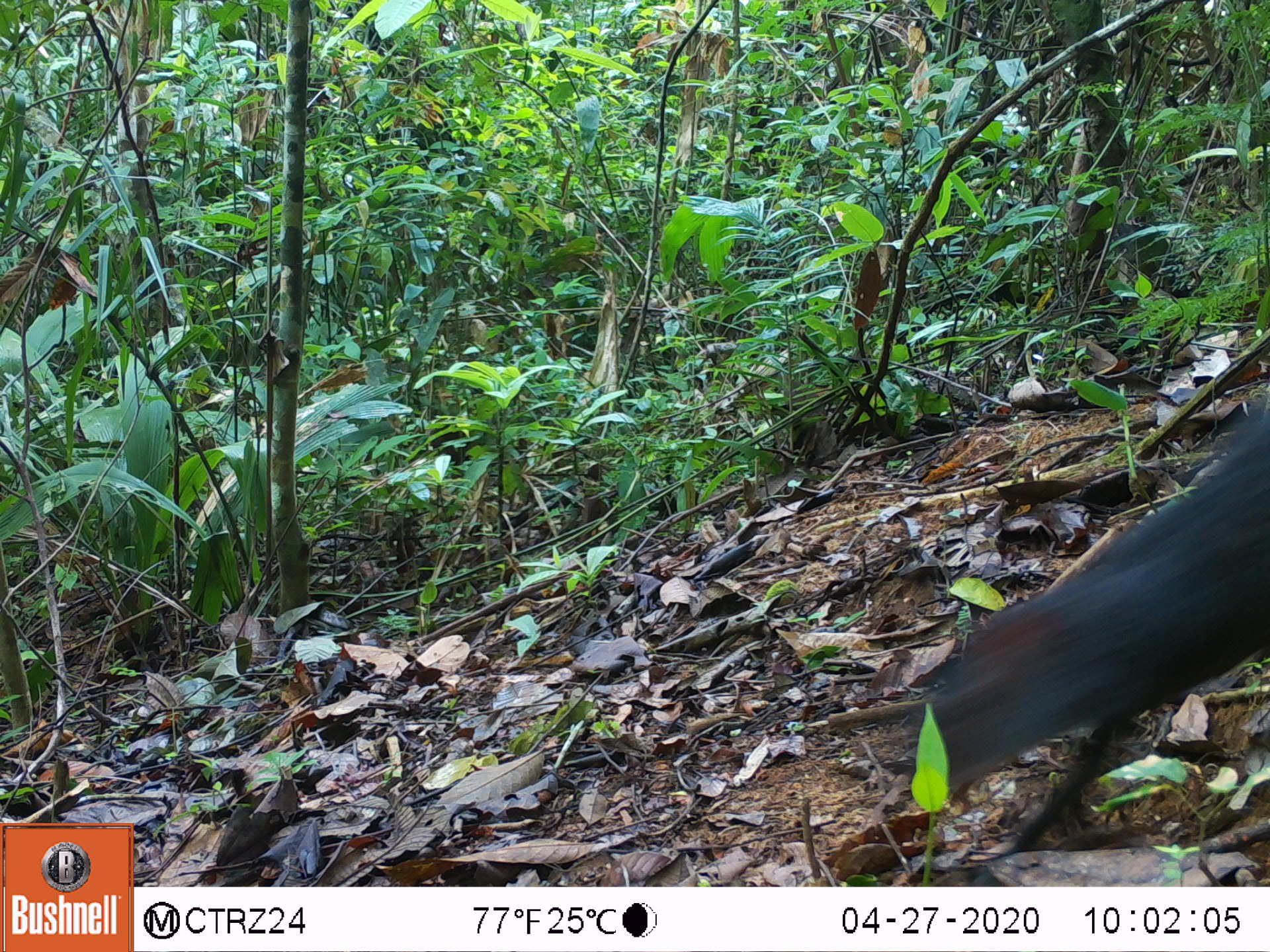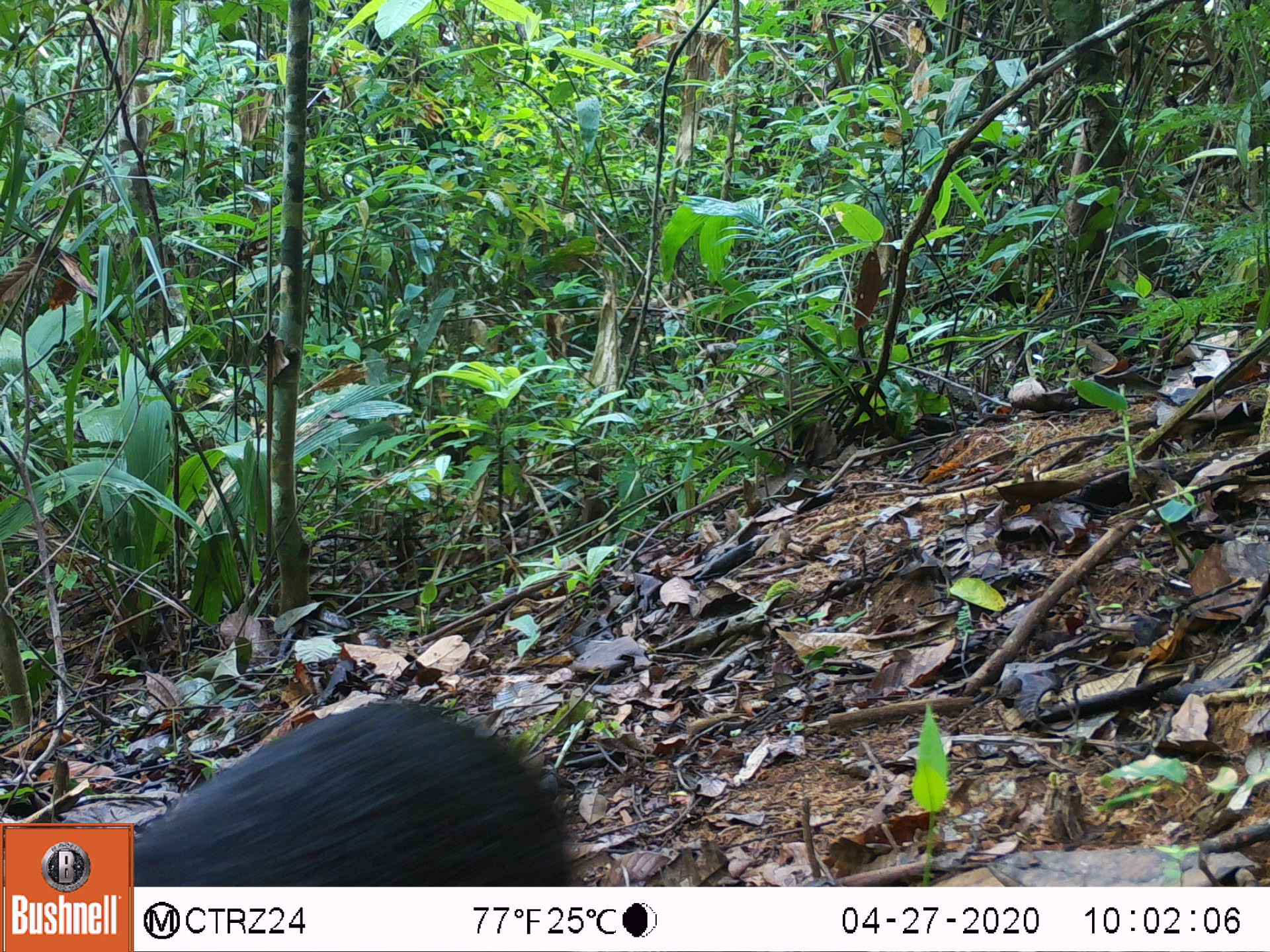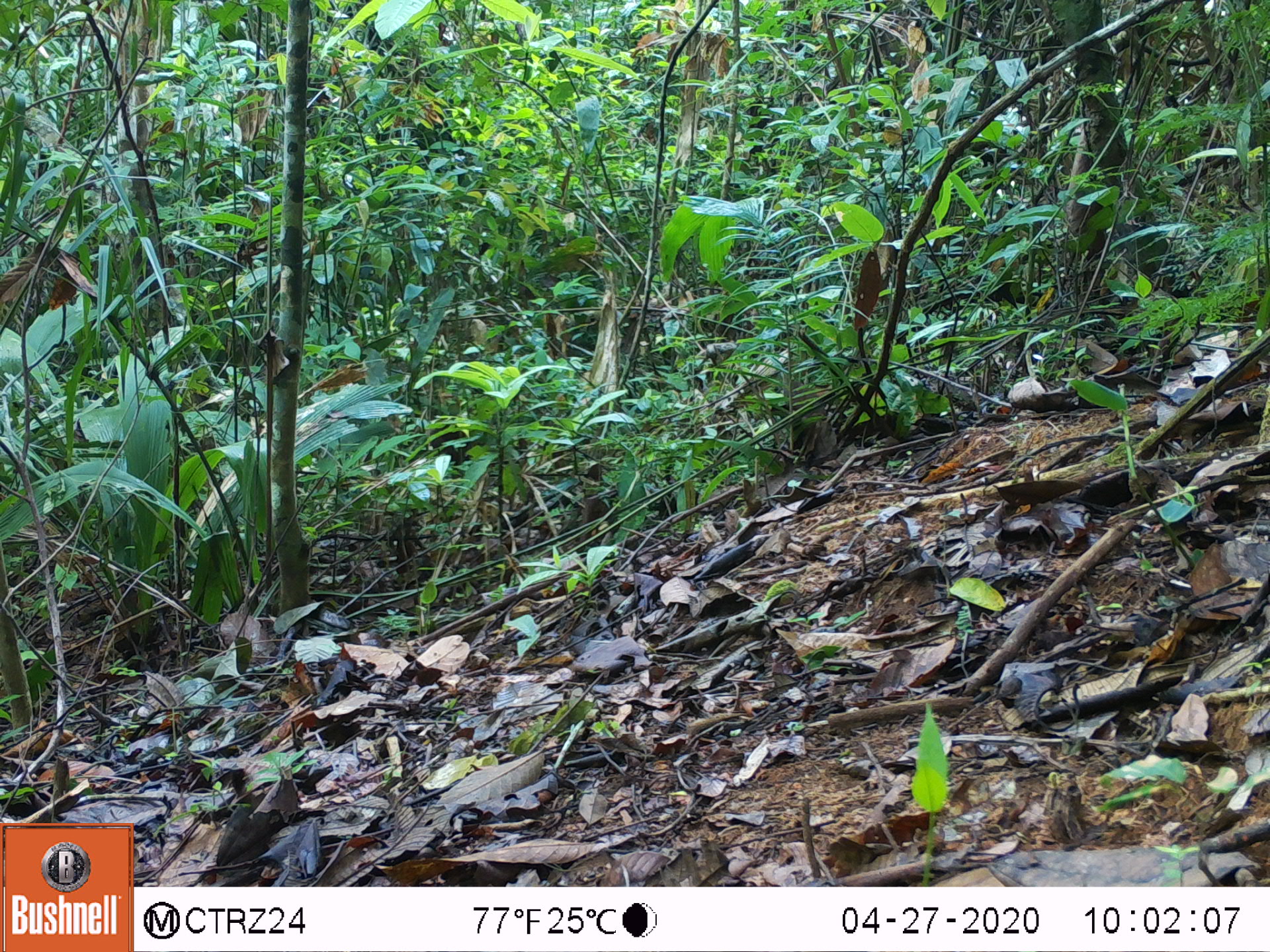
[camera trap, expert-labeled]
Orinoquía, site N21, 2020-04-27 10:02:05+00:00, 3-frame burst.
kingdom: Animalia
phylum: Chordata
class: Mammalia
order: Rodentia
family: Dasyproctidae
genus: Dasyprocta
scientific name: Dasyprocta fuliginosa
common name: black agouti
Black agouti (Dasyprocta fuliginosa).